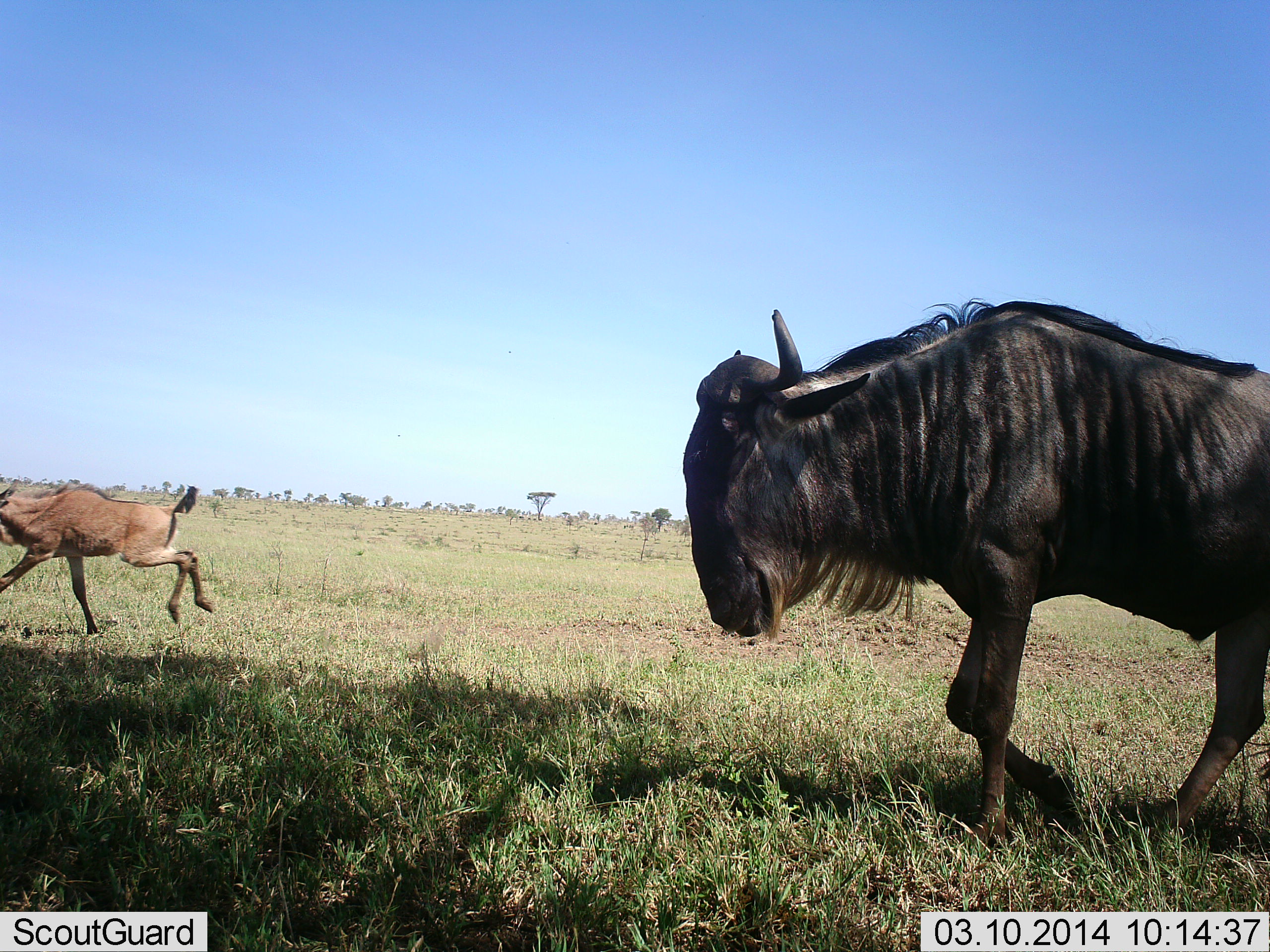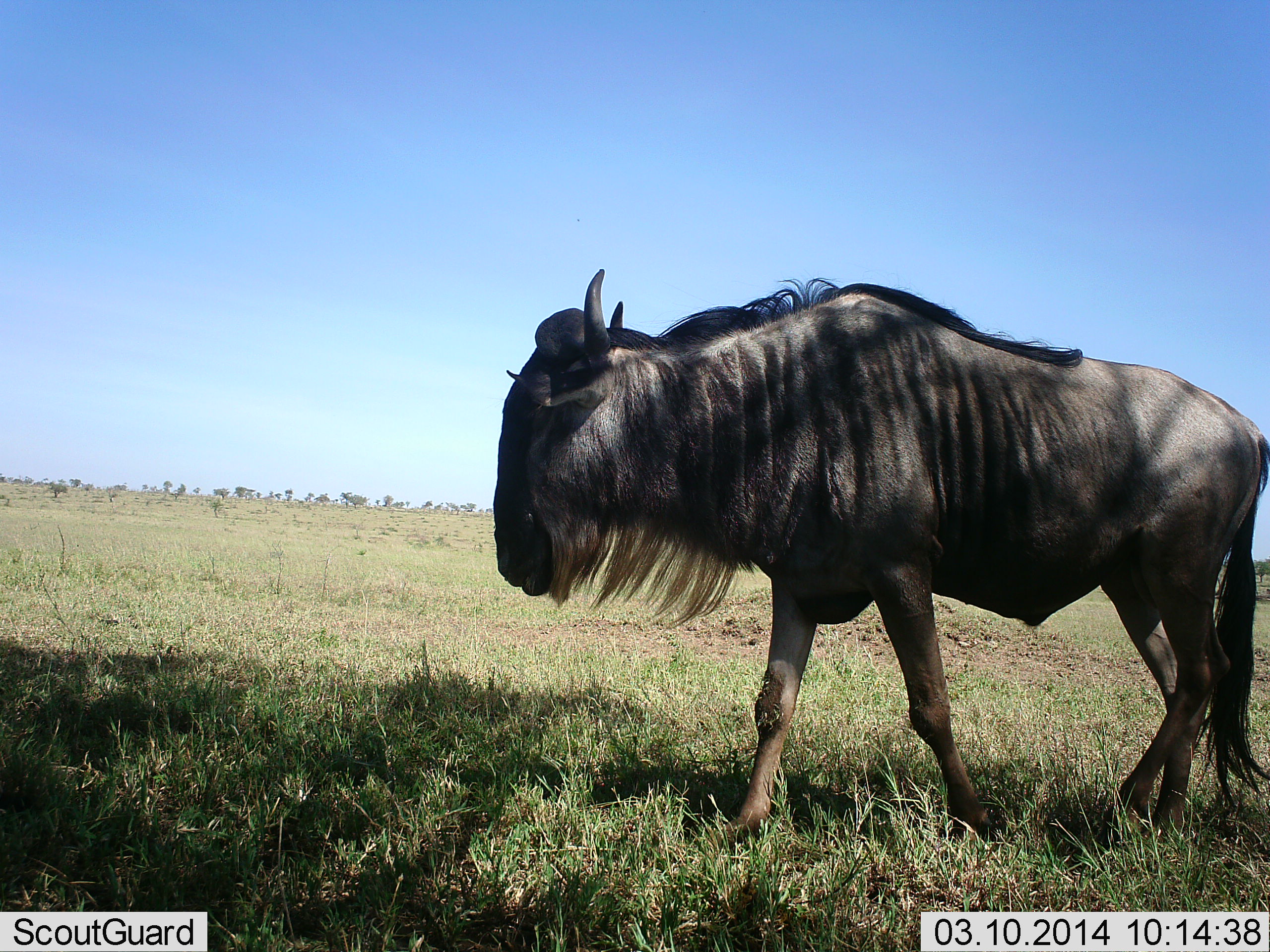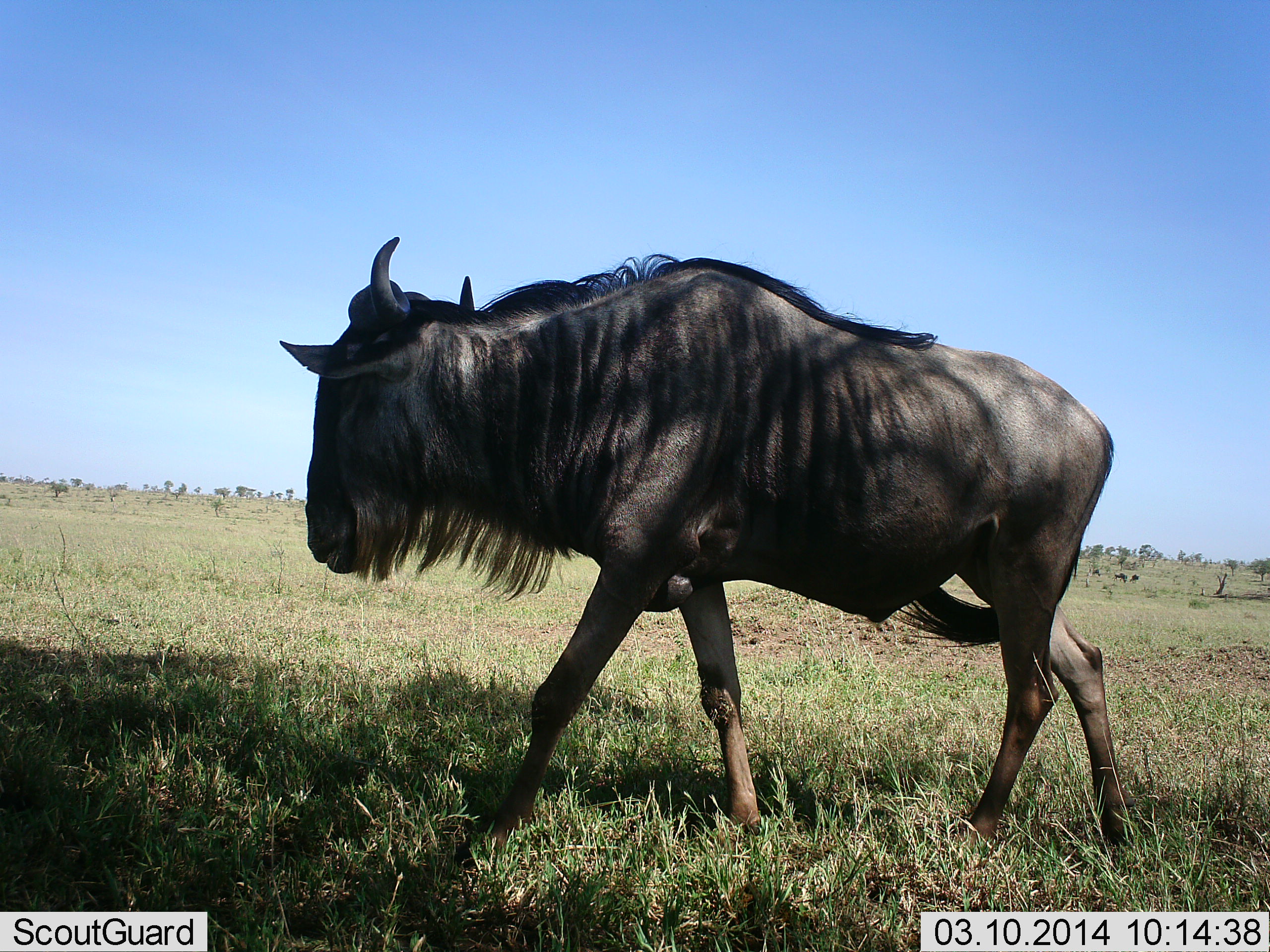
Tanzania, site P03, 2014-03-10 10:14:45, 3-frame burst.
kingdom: Animalia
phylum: Chordata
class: Mammalia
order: Artiodactyla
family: Bovidae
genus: Connochaetes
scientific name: Connochaetes taurinus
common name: blue wildebeest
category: wildebeest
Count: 1.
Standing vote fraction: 10%.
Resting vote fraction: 0%.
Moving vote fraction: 100%.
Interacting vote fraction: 0%.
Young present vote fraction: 50%.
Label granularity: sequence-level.